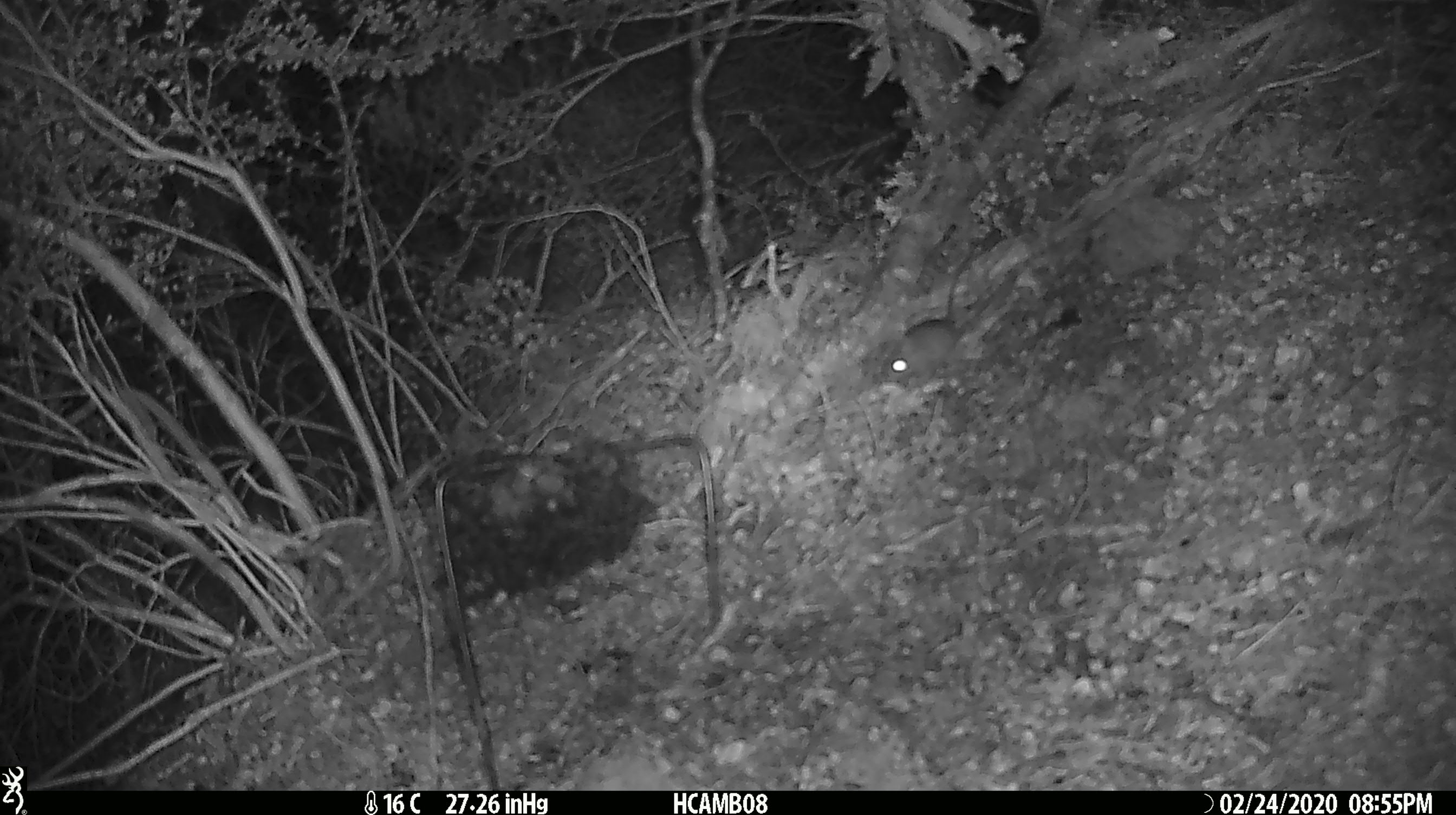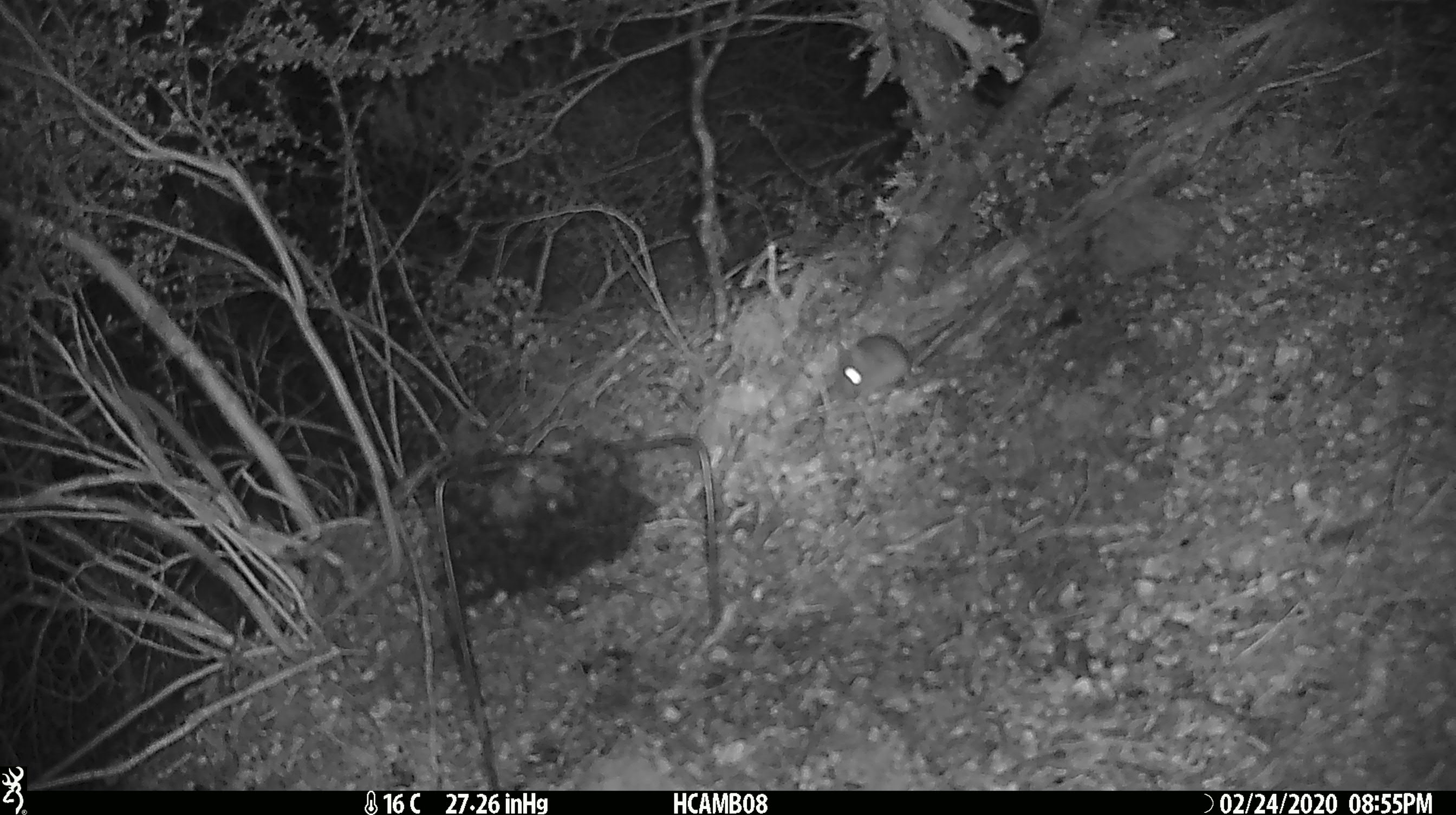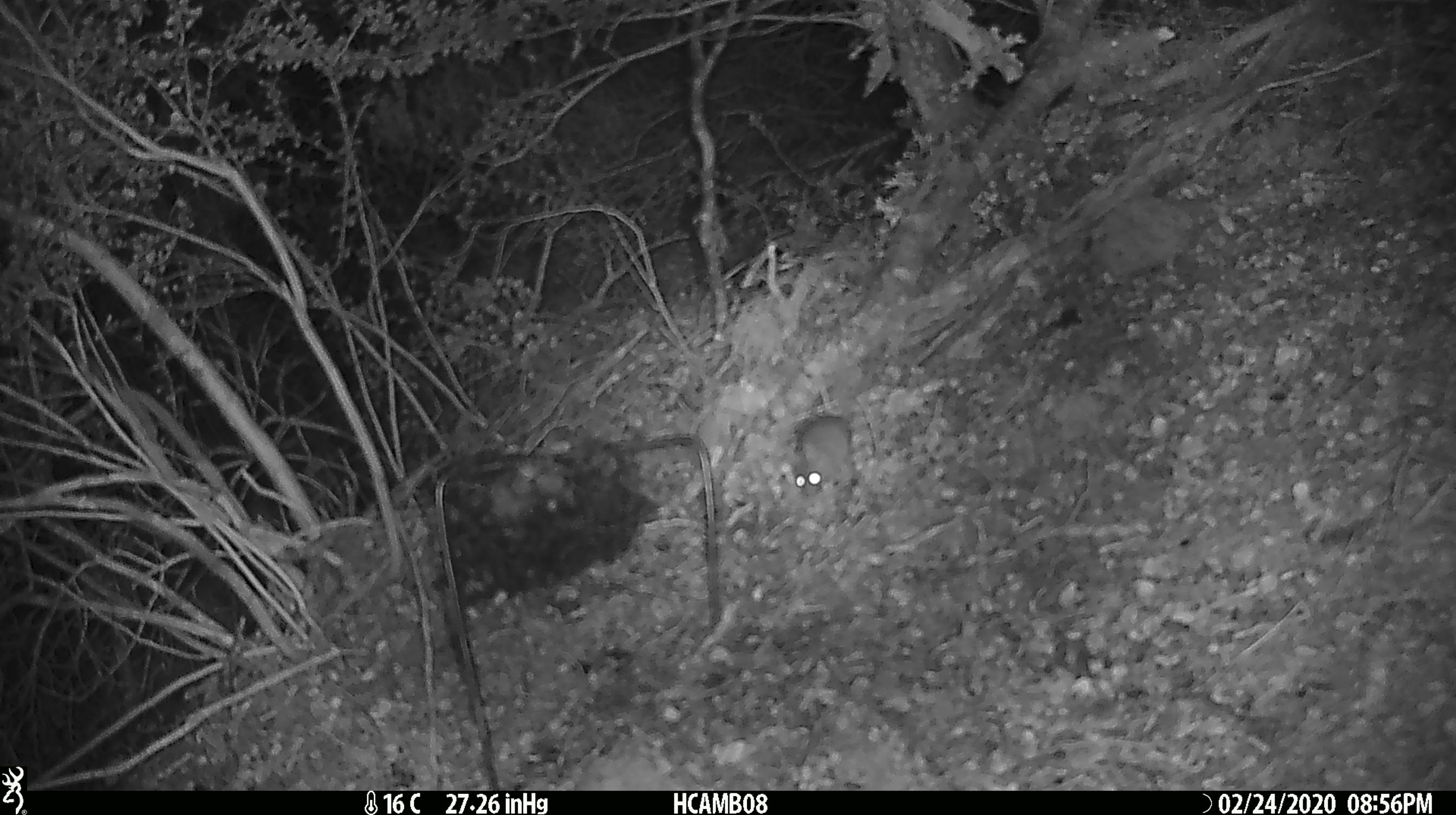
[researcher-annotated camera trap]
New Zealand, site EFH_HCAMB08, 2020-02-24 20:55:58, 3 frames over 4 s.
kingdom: Animalia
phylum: Chordata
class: Mammalia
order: Rodentia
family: Muridae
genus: Mus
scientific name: Mus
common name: mouse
Mouse (Mus).